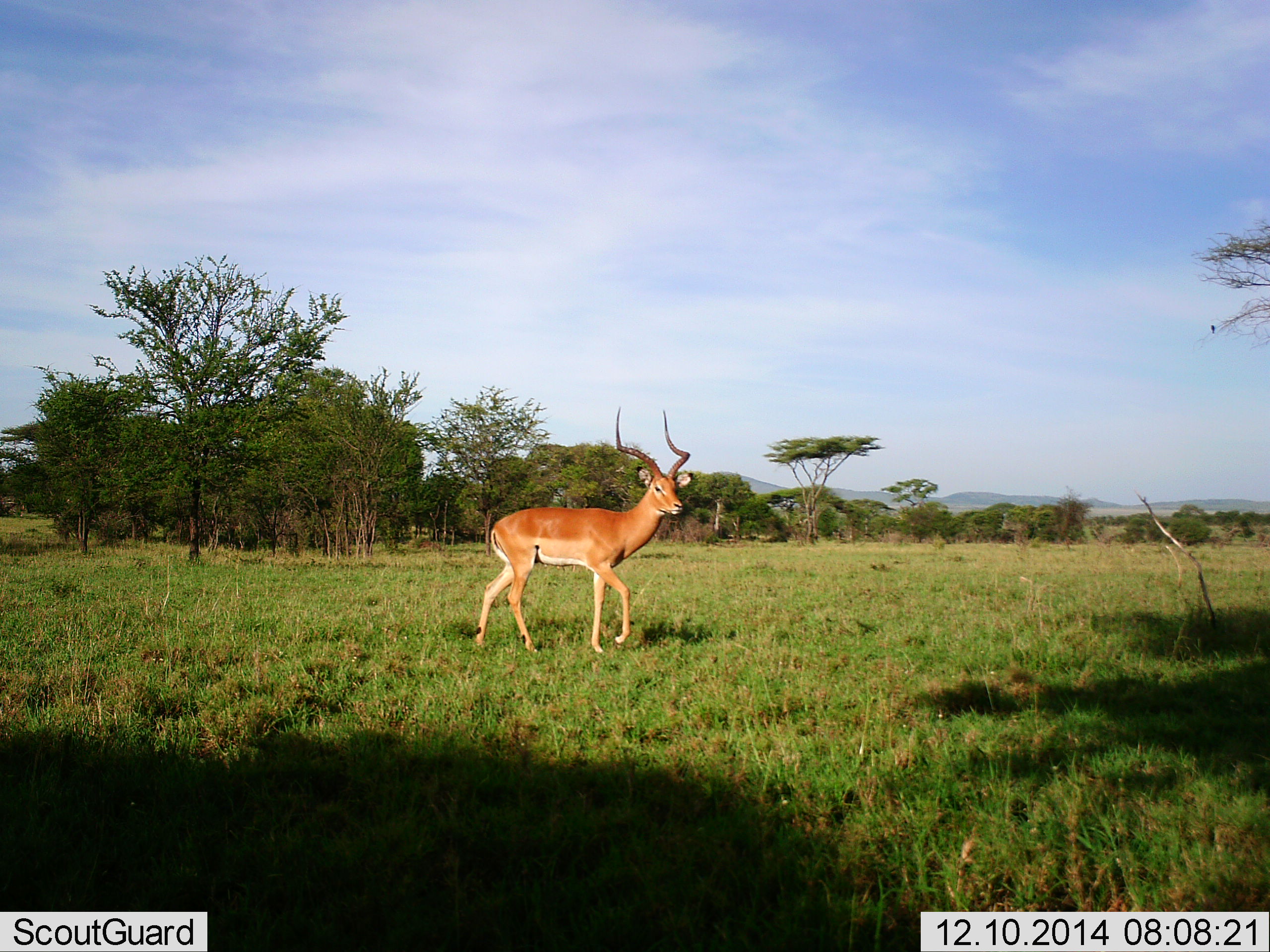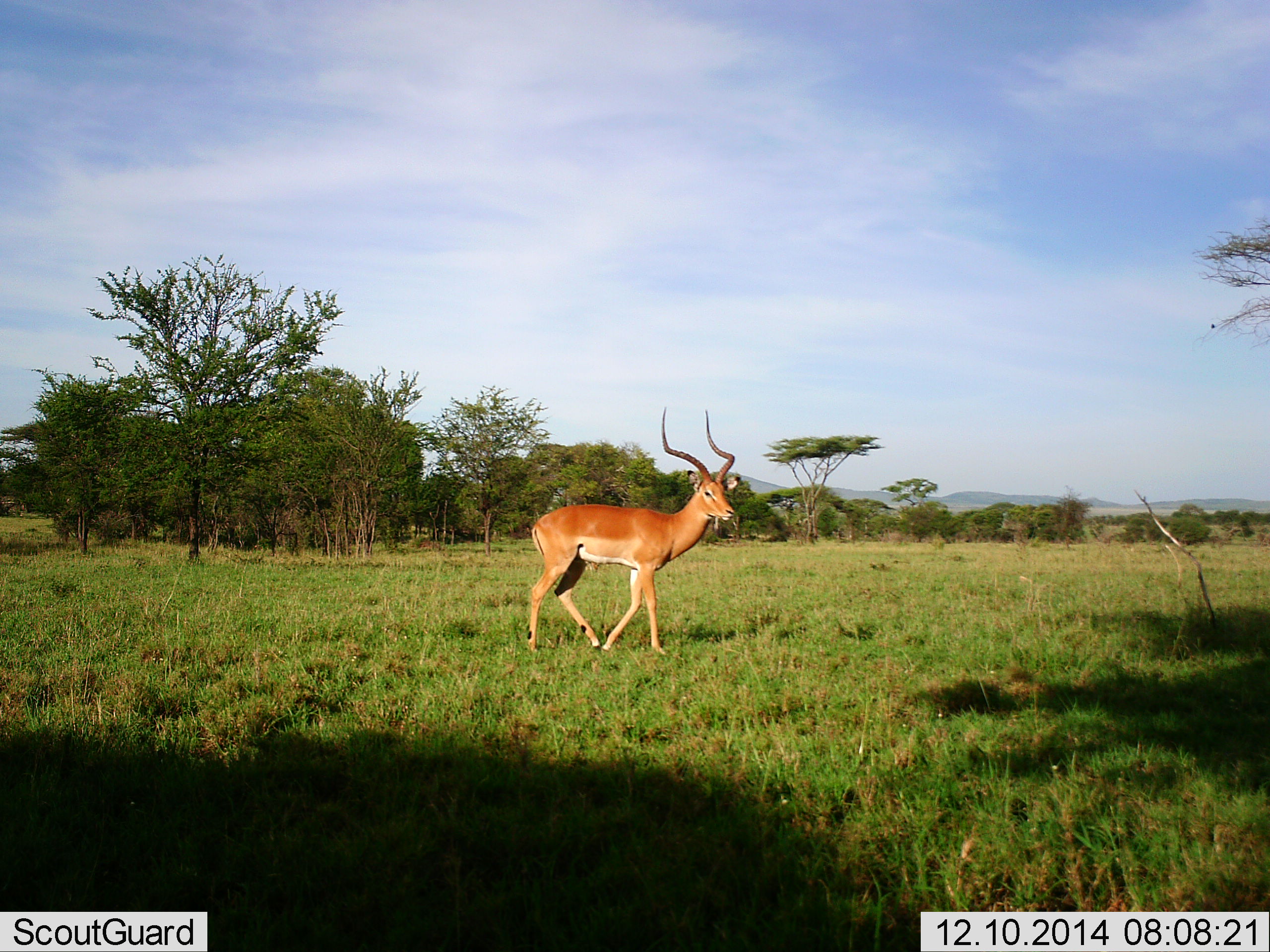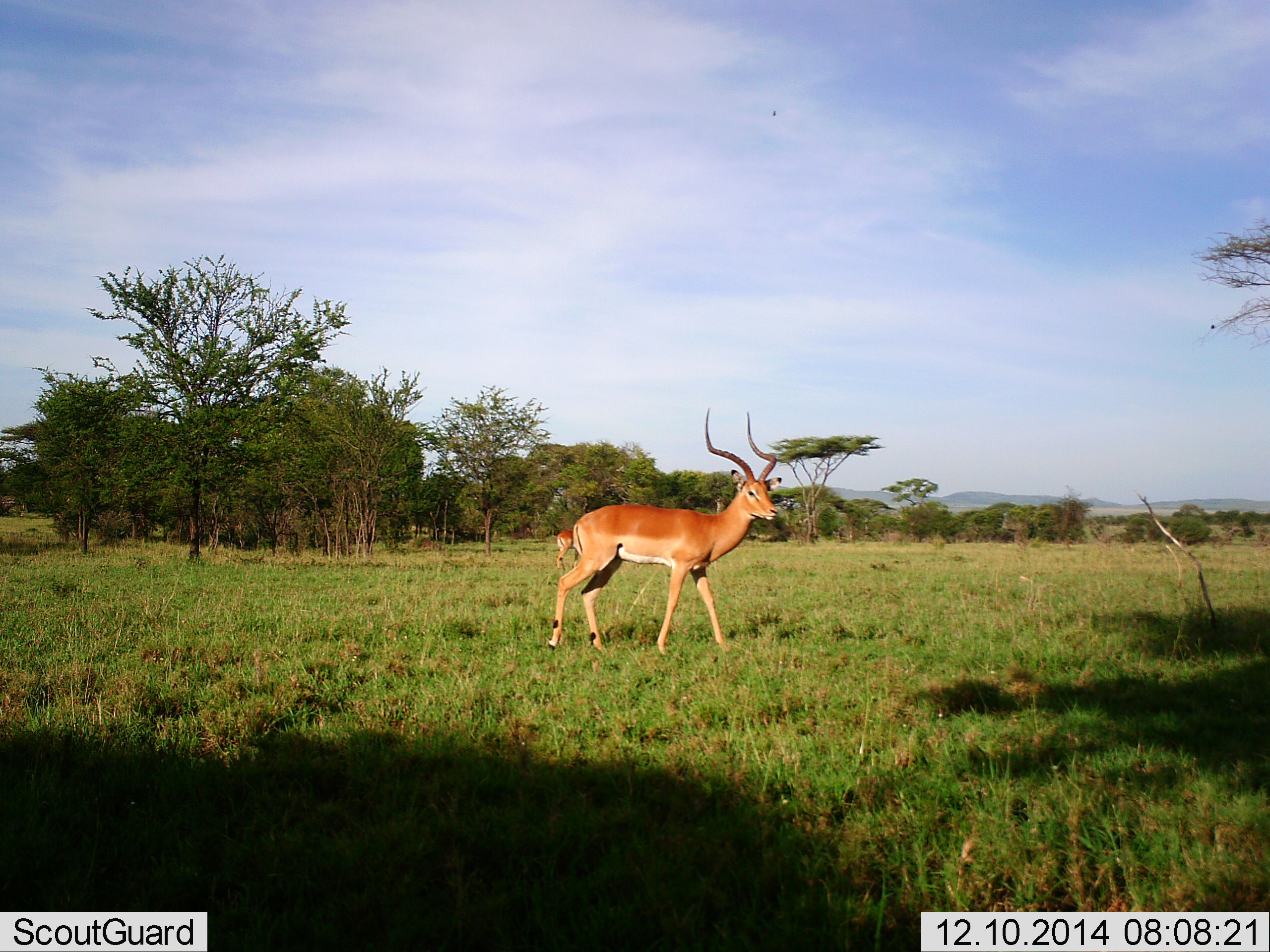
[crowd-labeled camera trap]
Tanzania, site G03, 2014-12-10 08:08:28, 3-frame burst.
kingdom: Animalia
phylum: Chordata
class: Mammalia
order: Artiodactyla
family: Bovidae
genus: Aepyceros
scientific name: Aepyceros melampus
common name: impala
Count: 1.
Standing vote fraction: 20%.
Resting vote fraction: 0%.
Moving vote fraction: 80%.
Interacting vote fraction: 0%.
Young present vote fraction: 0%.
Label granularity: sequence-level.